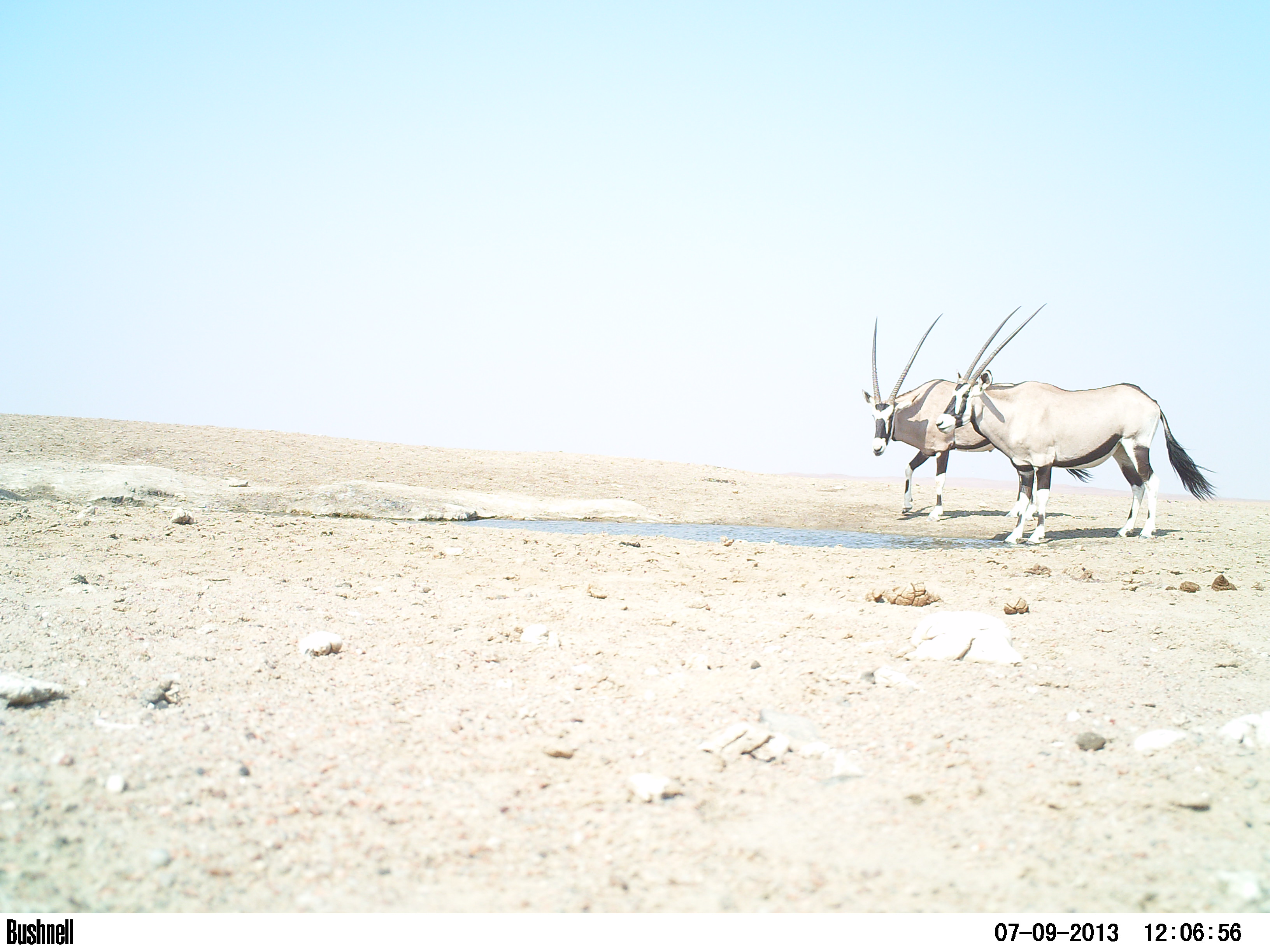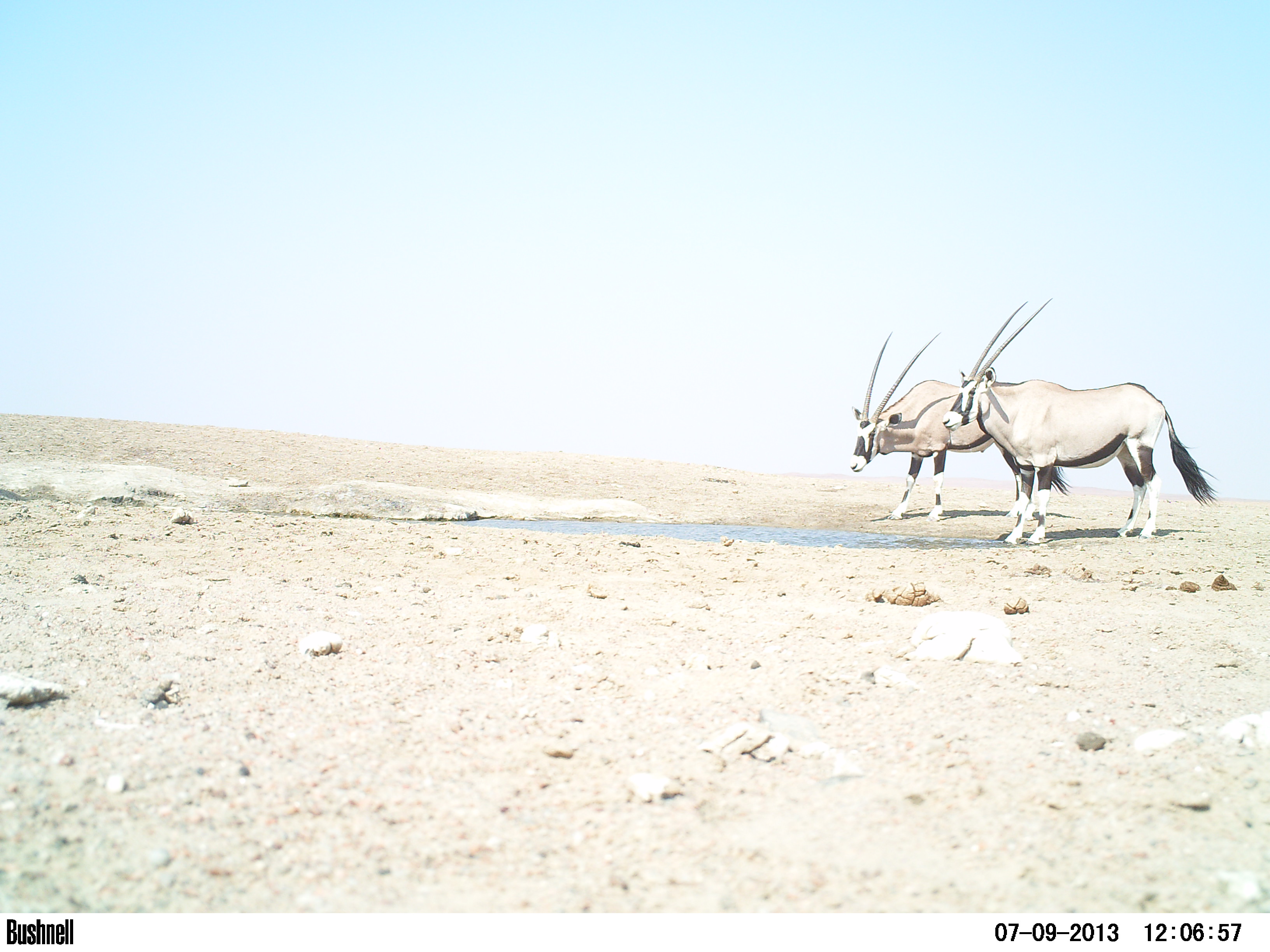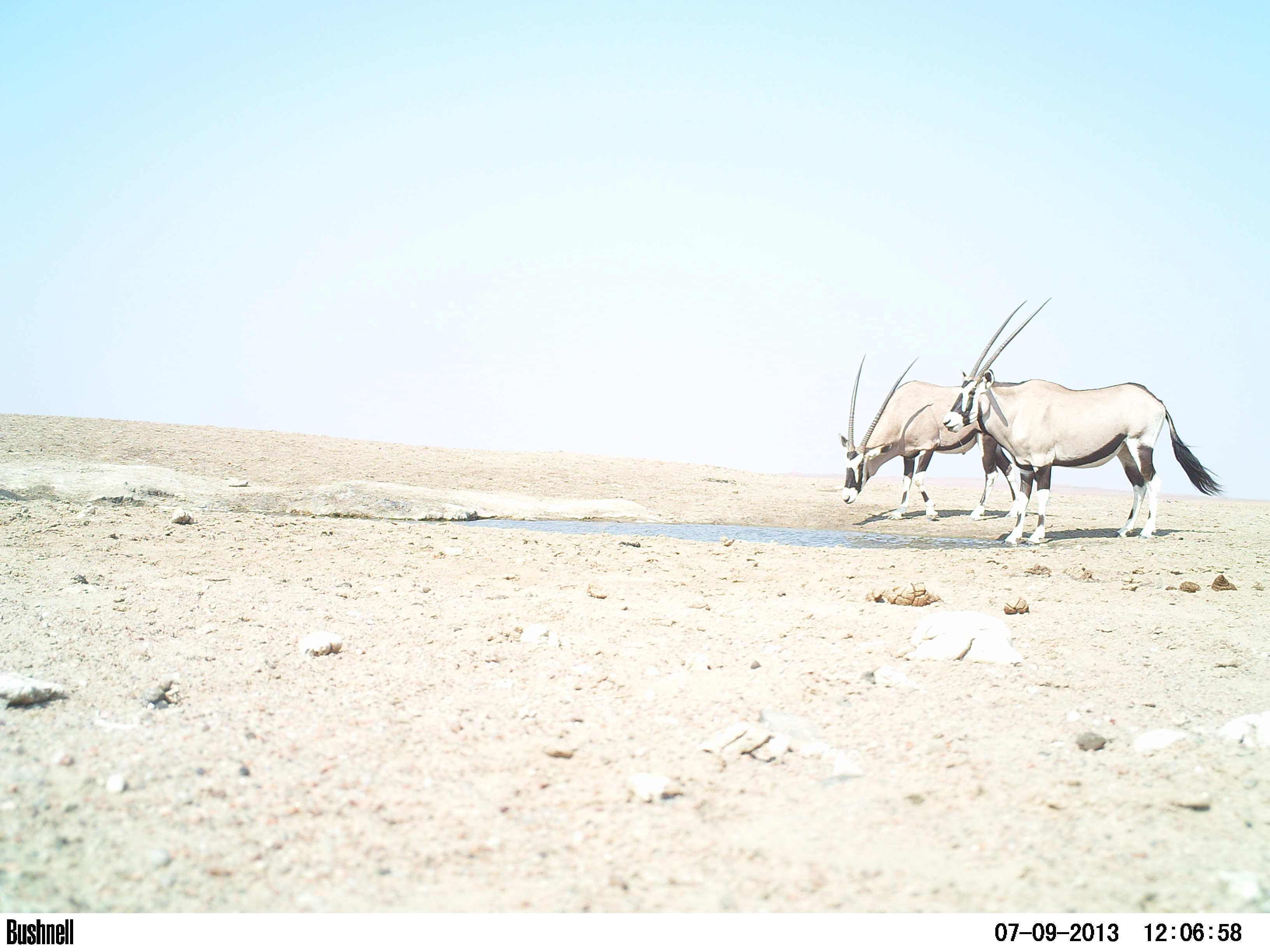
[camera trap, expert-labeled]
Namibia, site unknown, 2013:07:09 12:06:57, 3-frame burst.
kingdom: Animalia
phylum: Chordata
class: Mammalia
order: Artiodactyla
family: Bovidae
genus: Oryx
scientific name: Oryx gazella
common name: gemsbok